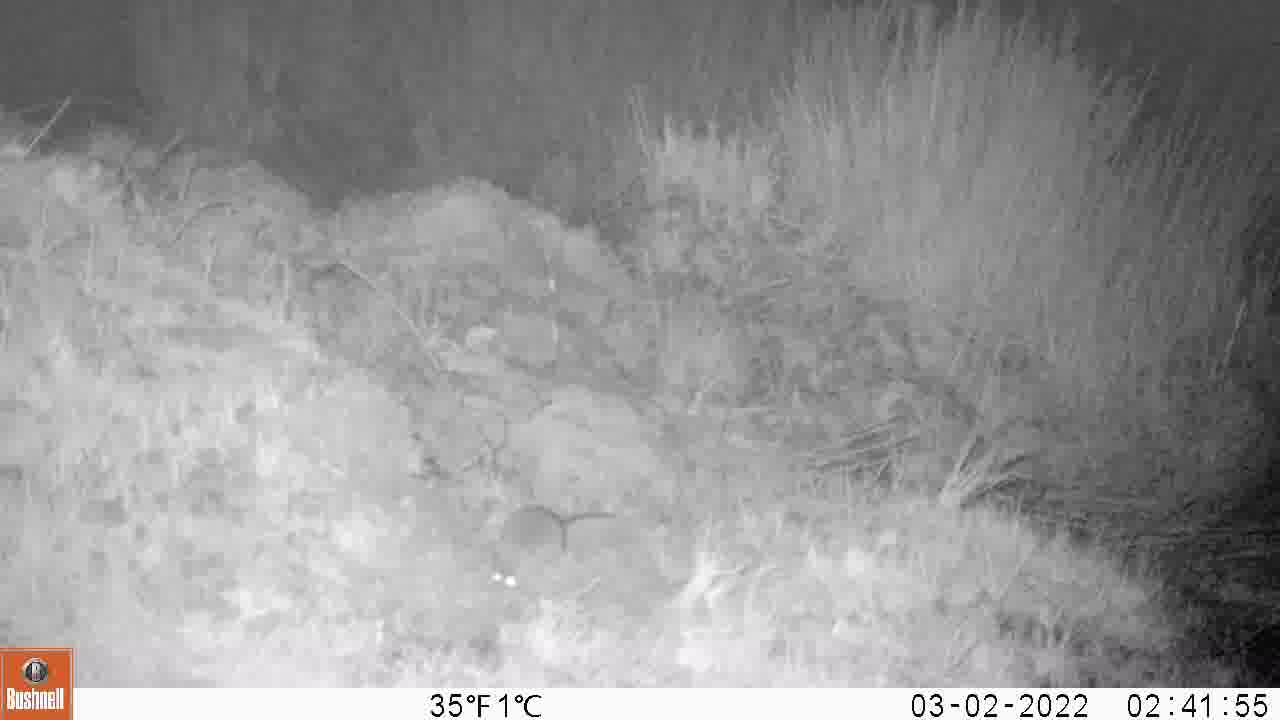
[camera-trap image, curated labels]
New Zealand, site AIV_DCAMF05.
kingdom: Animalia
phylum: Chordata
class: Mammalia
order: Rodentia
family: Muridae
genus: Mus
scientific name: Mus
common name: mouse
Mouse (Mus).